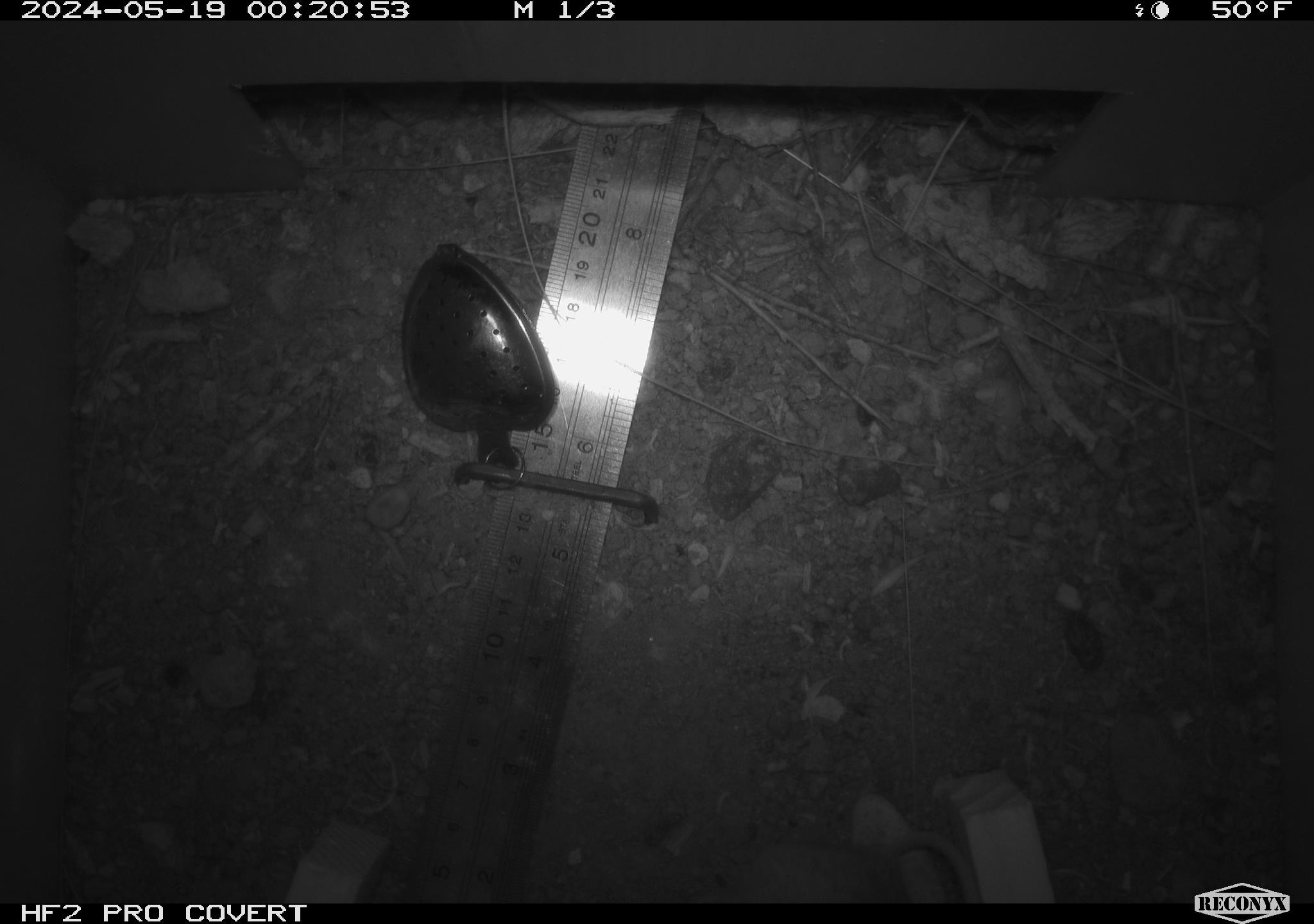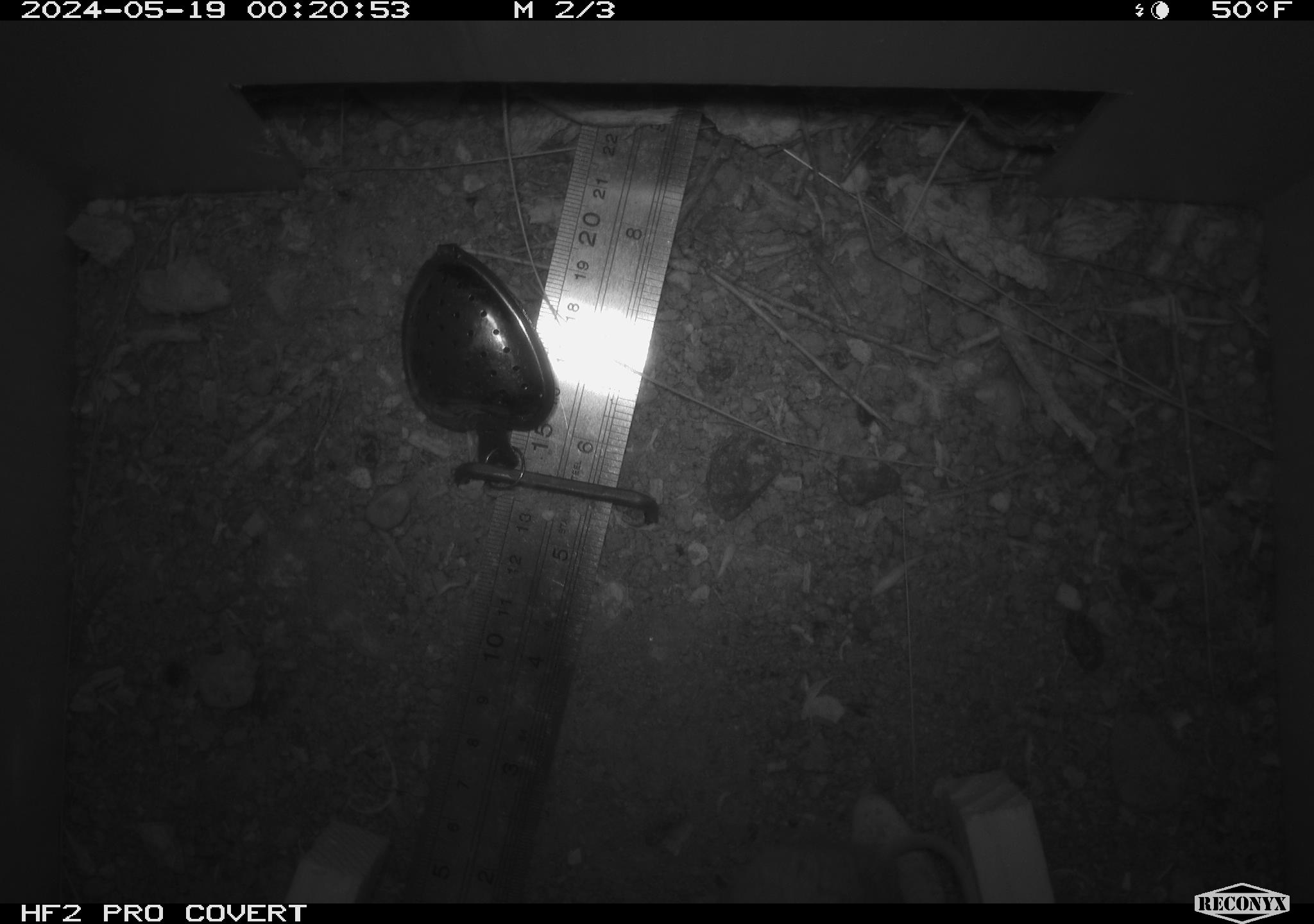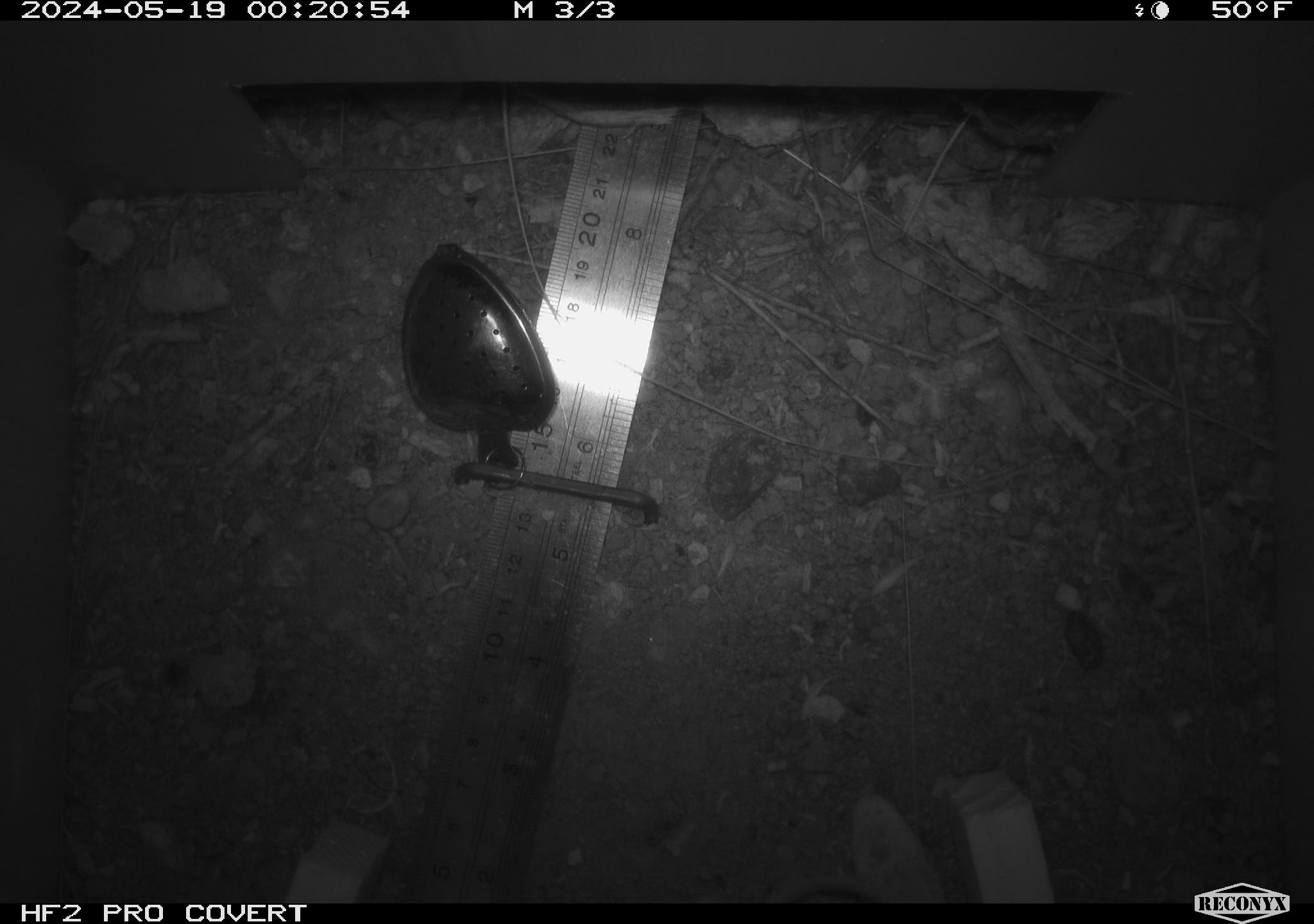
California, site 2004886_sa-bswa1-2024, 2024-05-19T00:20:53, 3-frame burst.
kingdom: Animalia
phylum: Chordata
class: Mammalia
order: Rodentia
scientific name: Rodentia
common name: mouse species